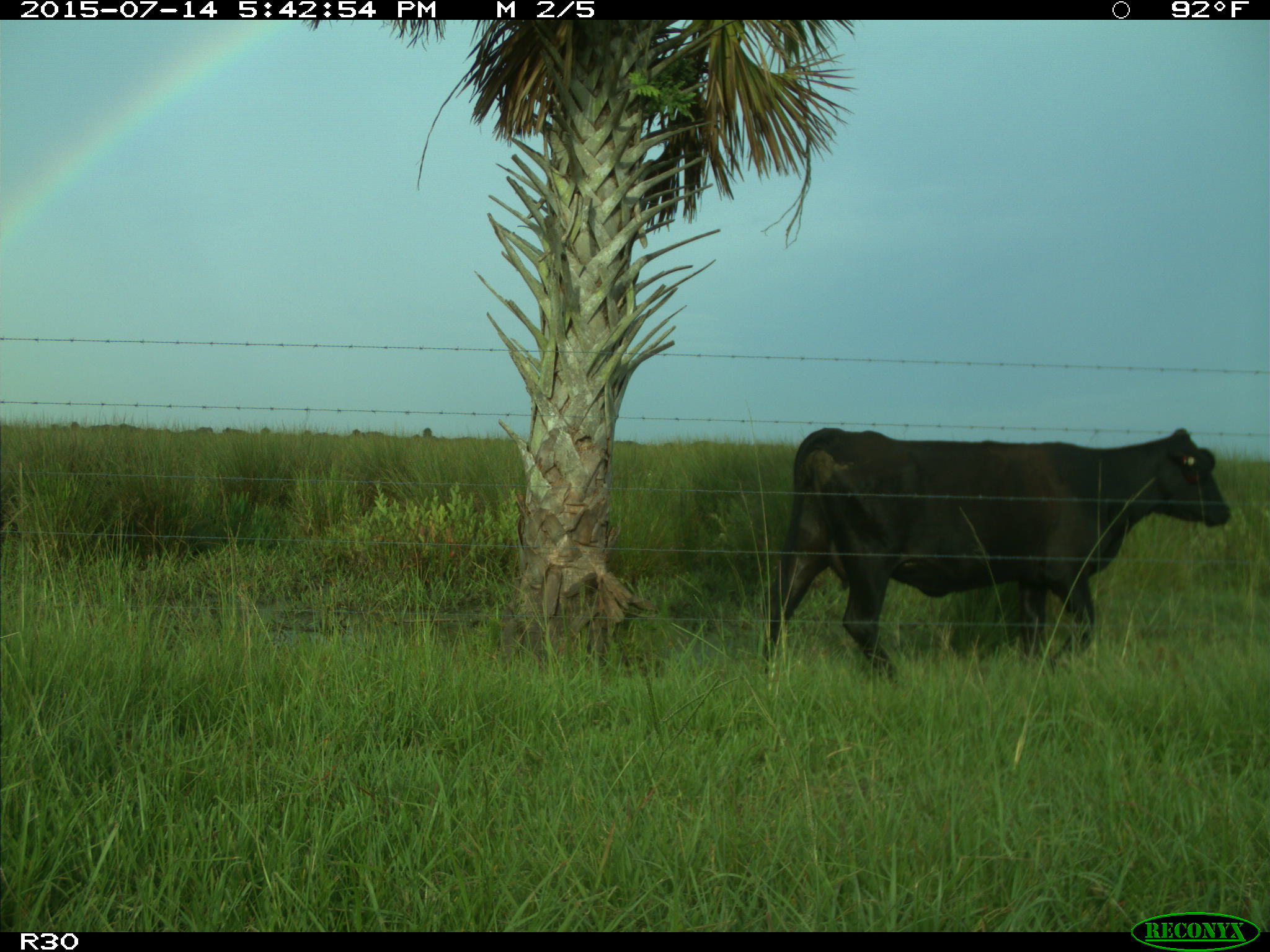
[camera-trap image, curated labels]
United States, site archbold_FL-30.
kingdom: Animalia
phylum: Chordata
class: Mammalia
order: Artiodactyla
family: Bovidae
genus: Bos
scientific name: Bos taurus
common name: domestic cow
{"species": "Bos taurus (domestic cow)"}